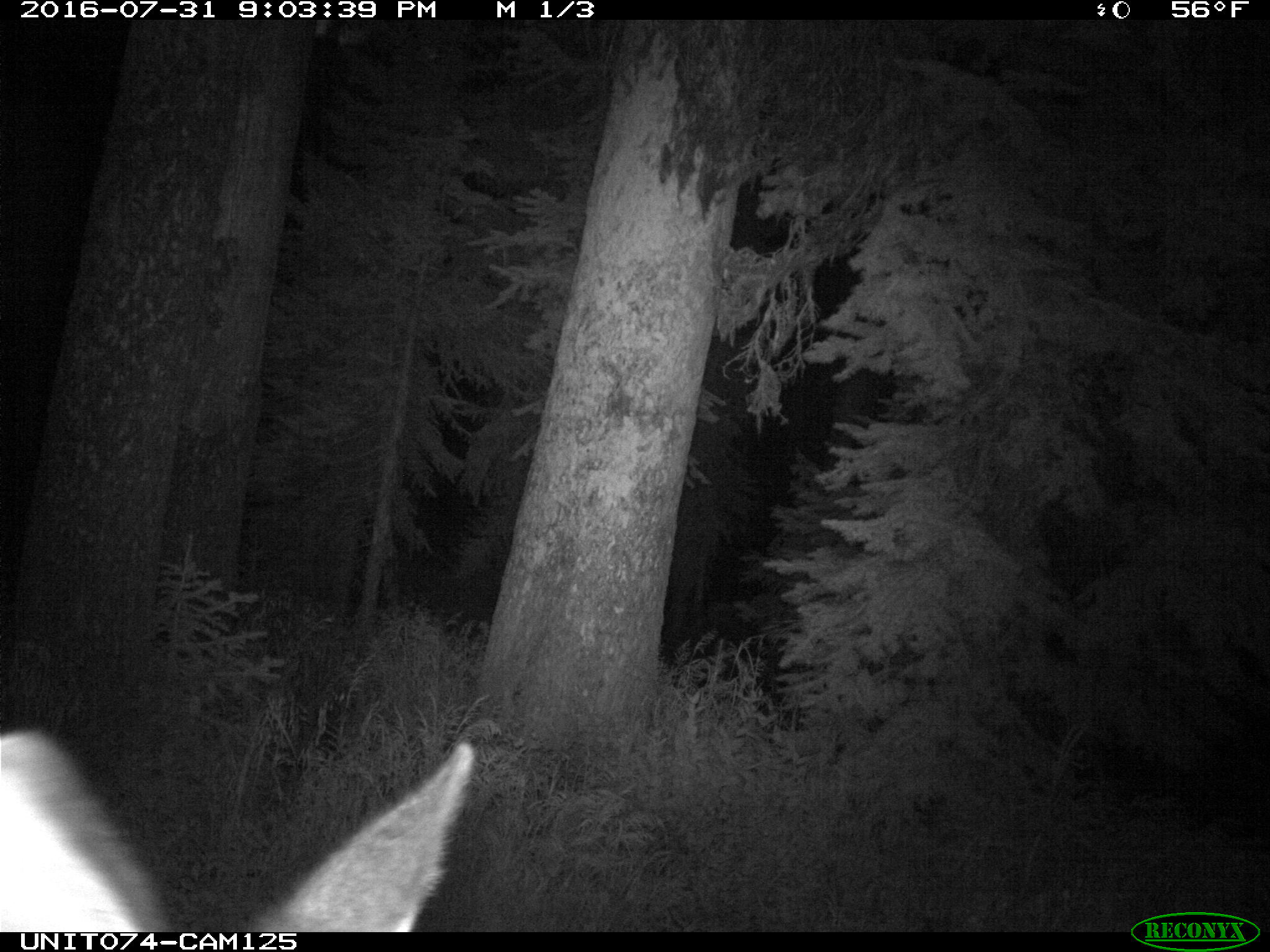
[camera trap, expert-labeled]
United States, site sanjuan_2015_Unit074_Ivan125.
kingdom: Animalia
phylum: Chordata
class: Mammalia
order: Artiodactyla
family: Cervidae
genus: Cervus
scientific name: Cervus elaphus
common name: red deer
Cervus elaphus (red deer).